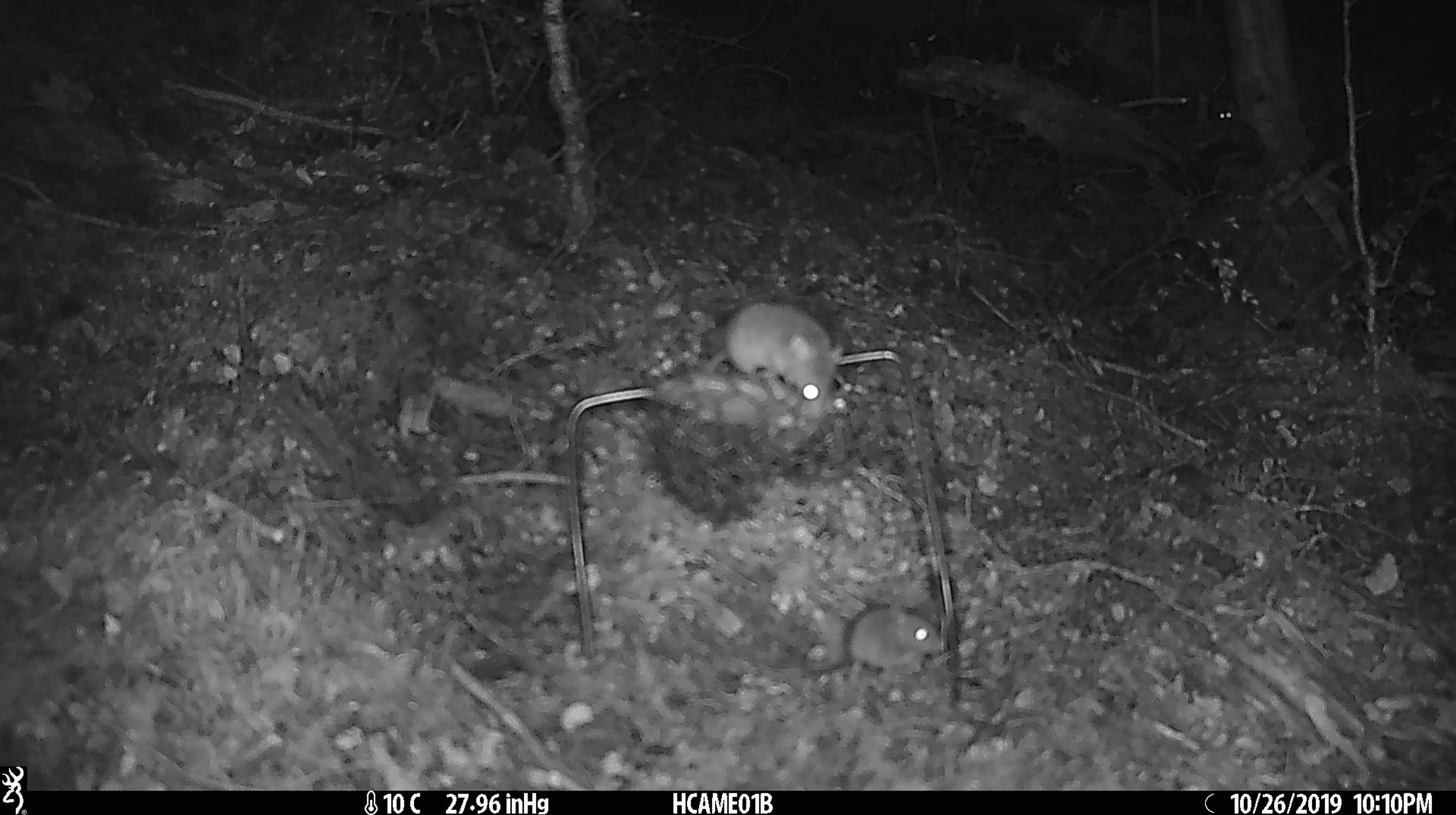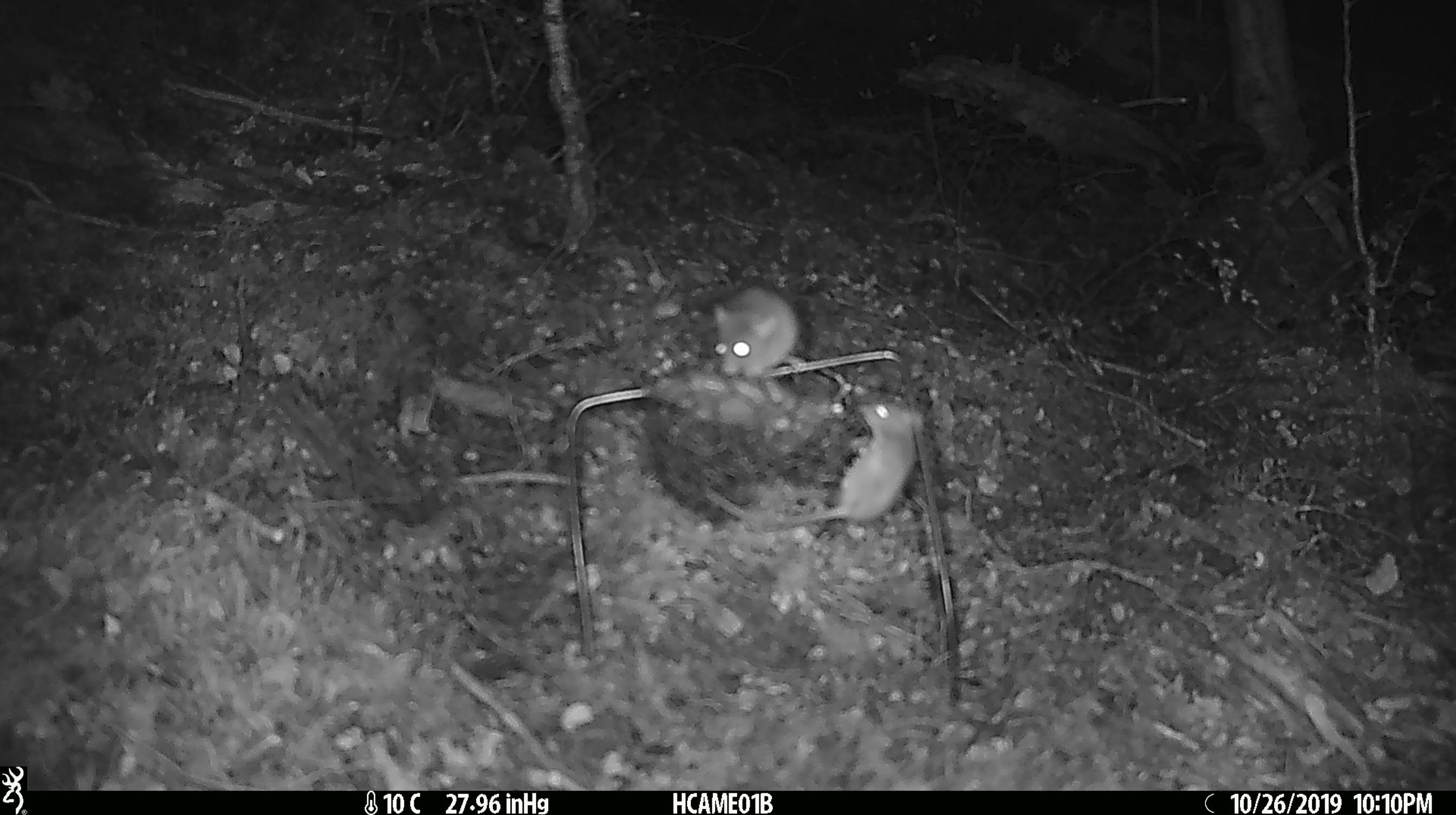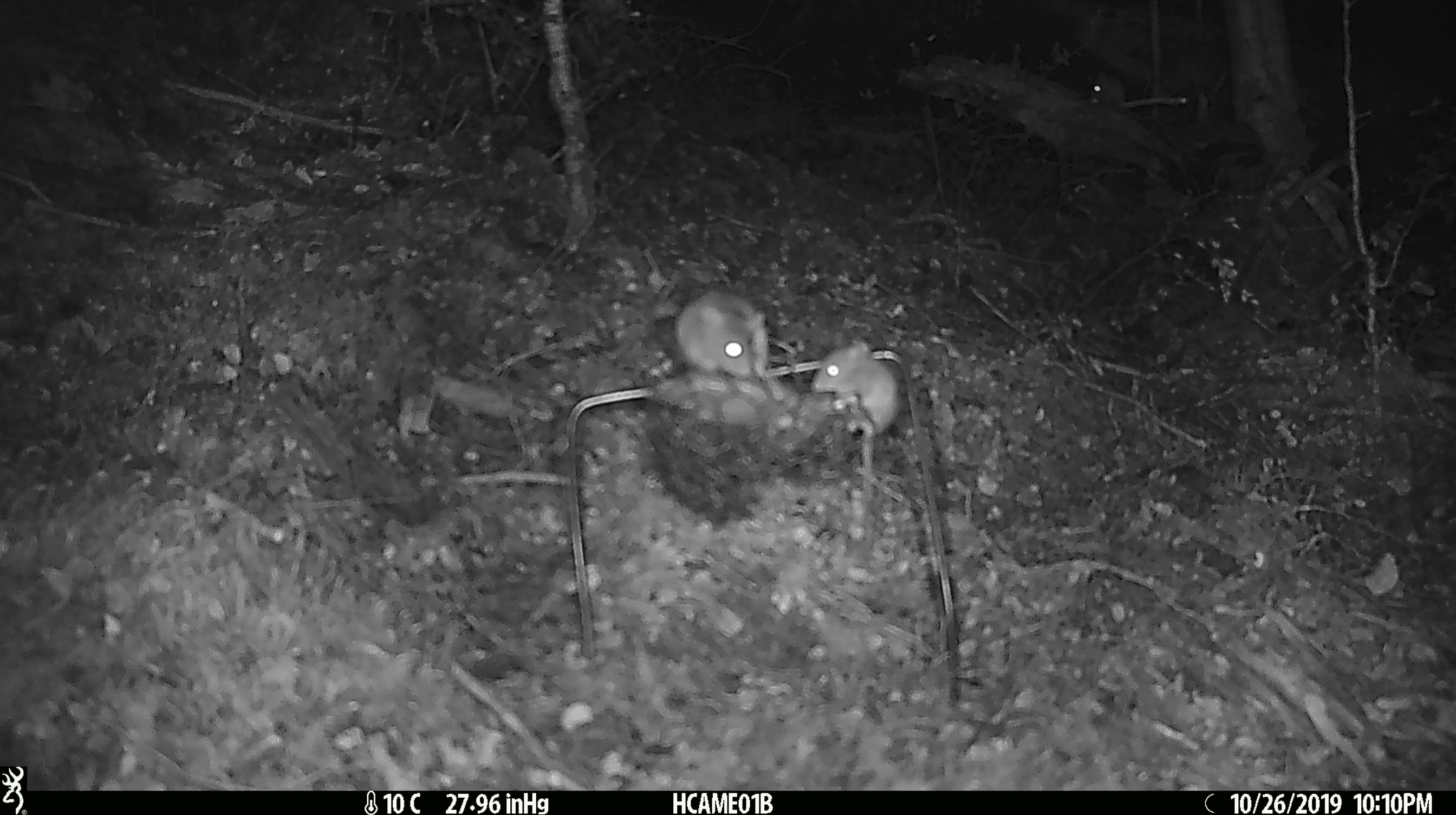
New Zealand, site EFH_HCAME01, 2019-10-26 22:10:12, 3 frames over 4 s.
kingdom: Animalia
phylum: Chordata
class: Mammalia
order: Rodentia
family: Muridae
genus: Mus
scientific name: Mus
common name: mouse